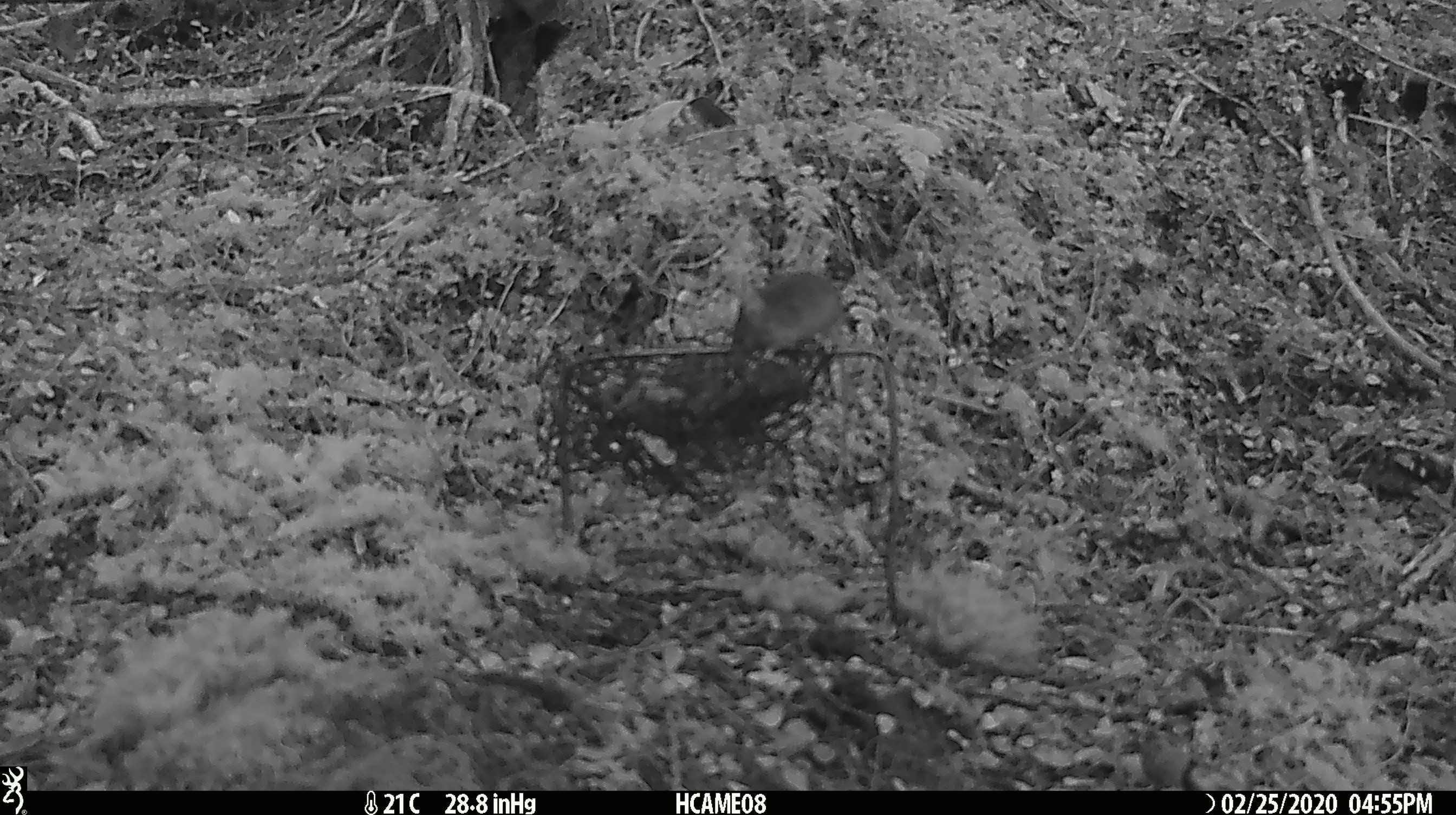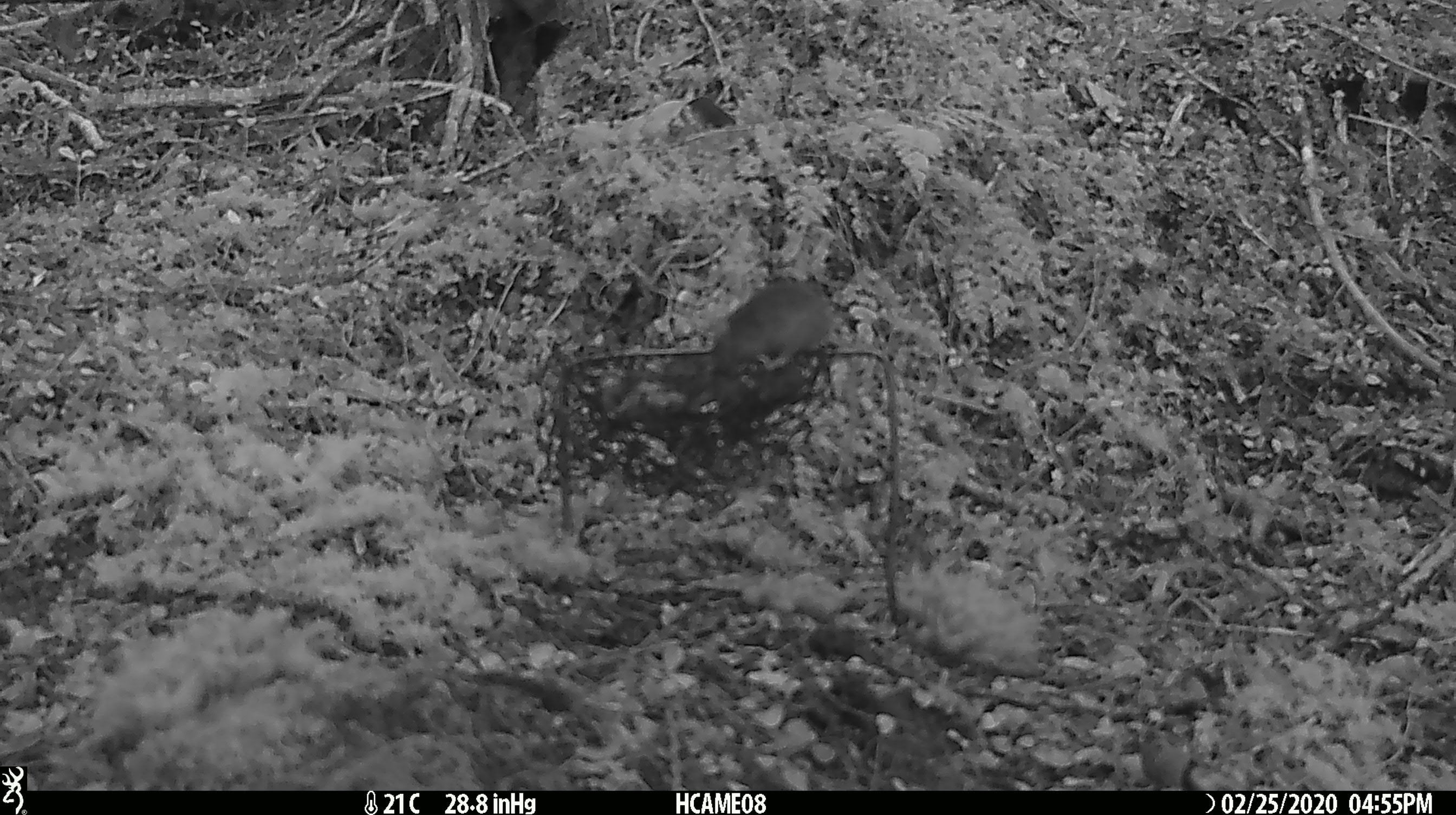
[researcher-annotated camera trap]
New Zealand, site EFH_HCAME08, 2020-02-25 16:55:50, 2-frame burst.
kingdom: Animalia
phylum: Chordata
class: Mammalia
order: Rodentia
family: Muridae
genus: Mus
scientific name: Mus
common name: mouse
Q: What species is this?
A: Mouse (Mus).